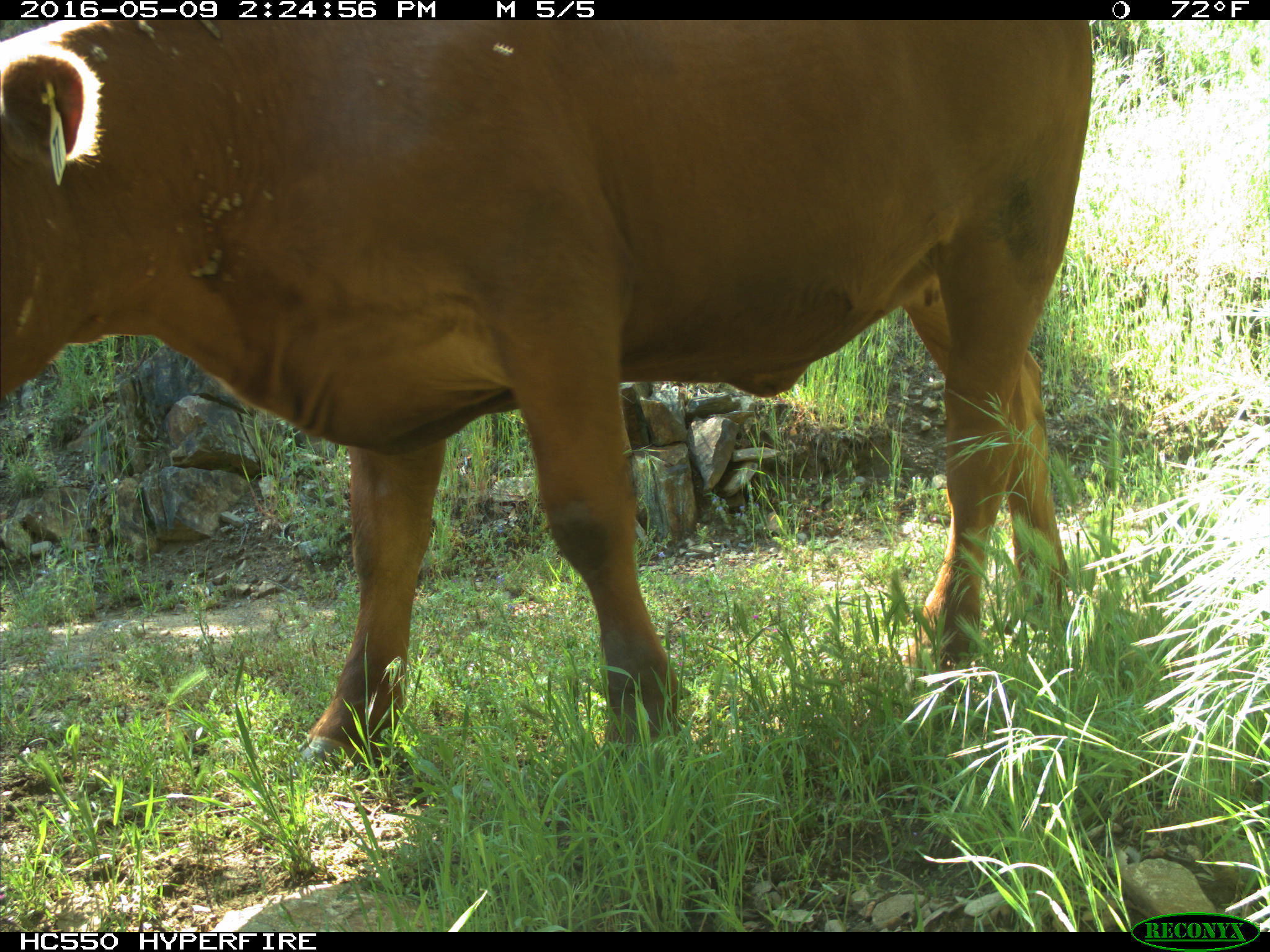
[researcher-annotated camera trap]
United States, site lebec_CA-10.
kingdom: Animalia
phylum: Chordata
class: Mammalia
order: Artiodactyla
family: Bovidae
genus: Bos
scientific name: Bos taurus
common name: domestic cow